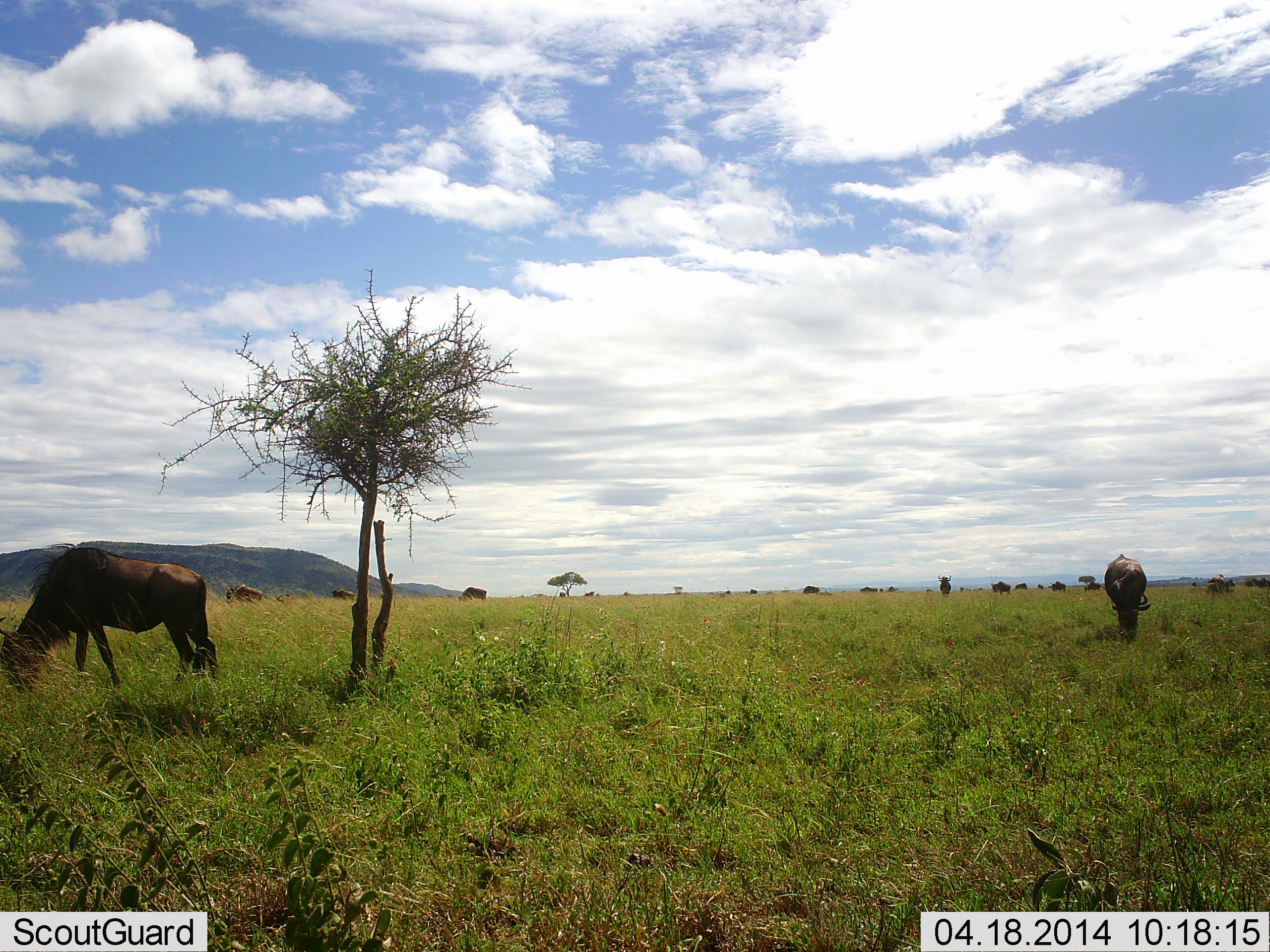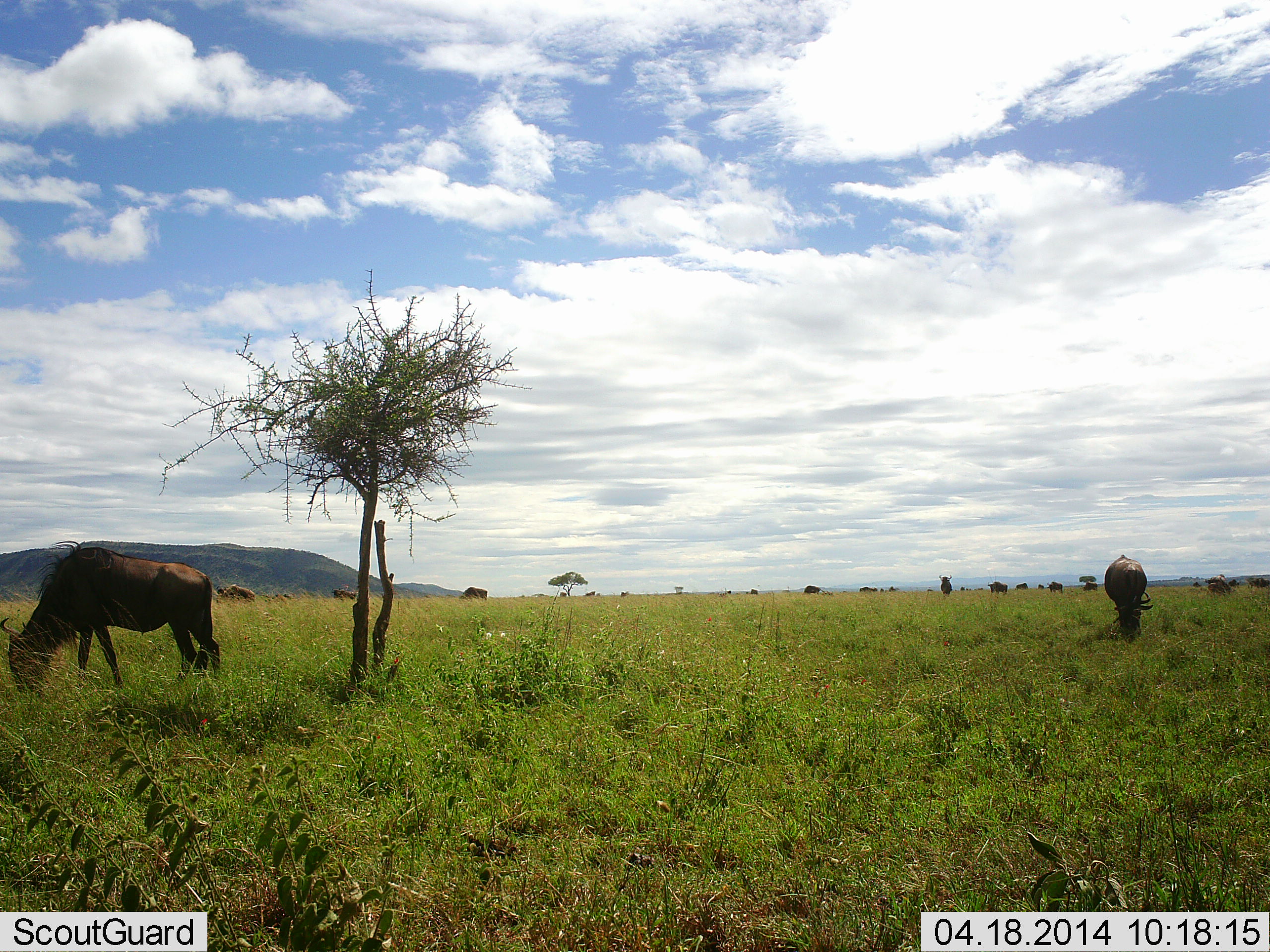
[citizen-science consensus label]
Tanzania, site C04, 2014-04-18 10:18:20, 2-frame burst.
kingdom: Animalia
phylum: Chordata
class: Mammalia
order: Artiodactyla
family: Bovidae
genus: Connochaetes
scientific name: Connochaetes taurinus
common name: blue wildebeest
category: wildebeest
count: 11-50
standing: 70%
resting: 0%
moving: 40%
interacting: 10%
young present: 0%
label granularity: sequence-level